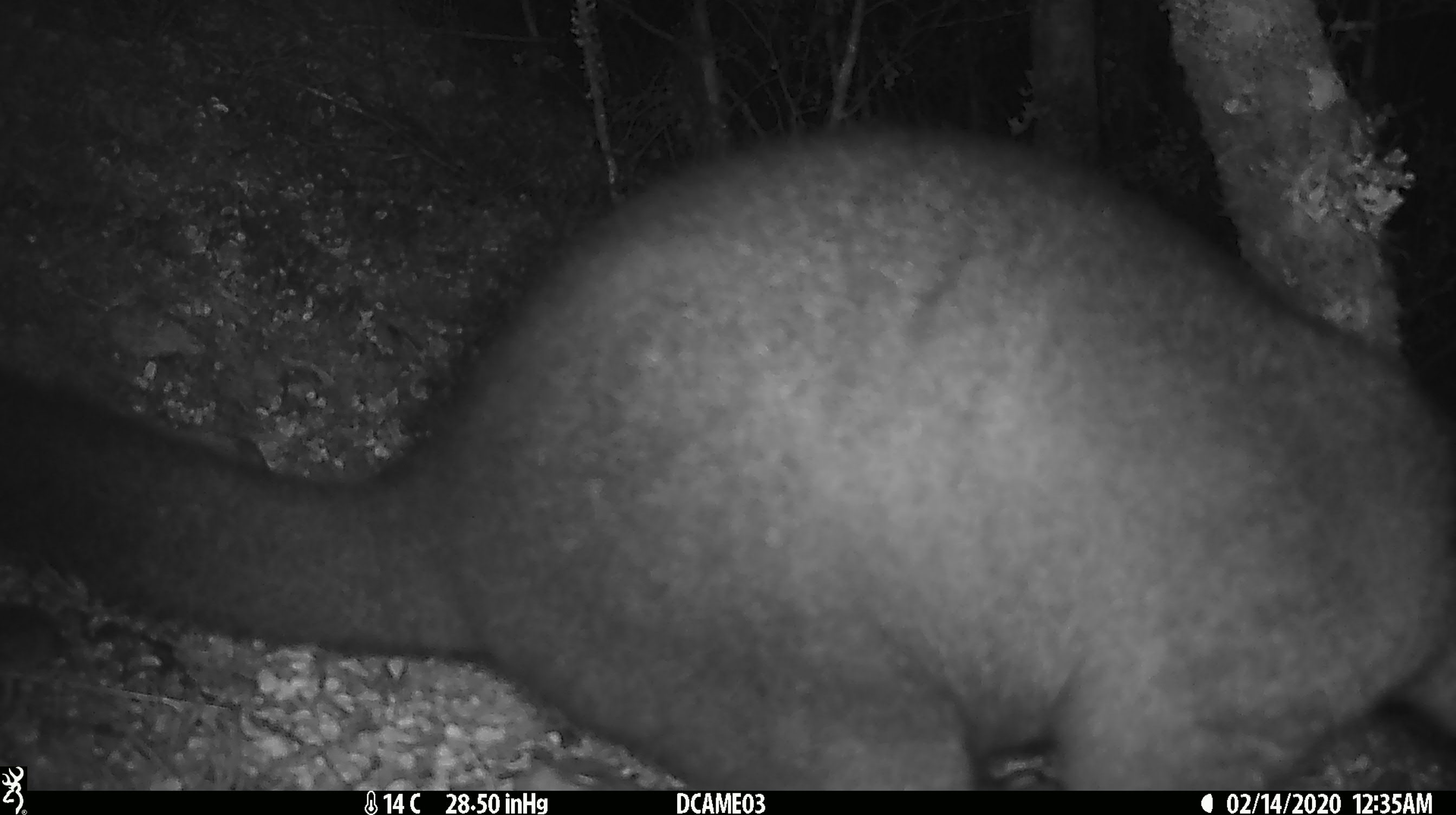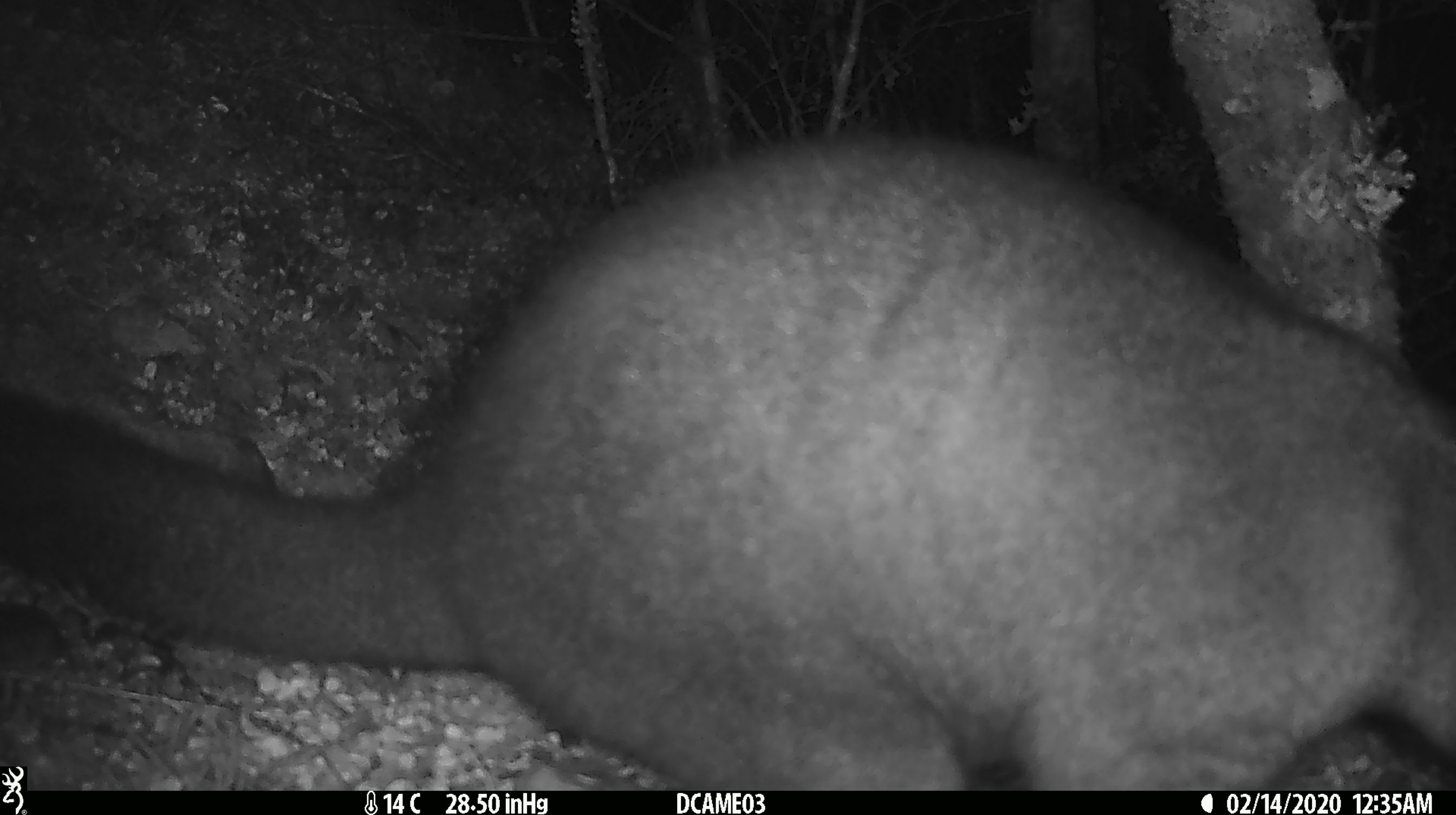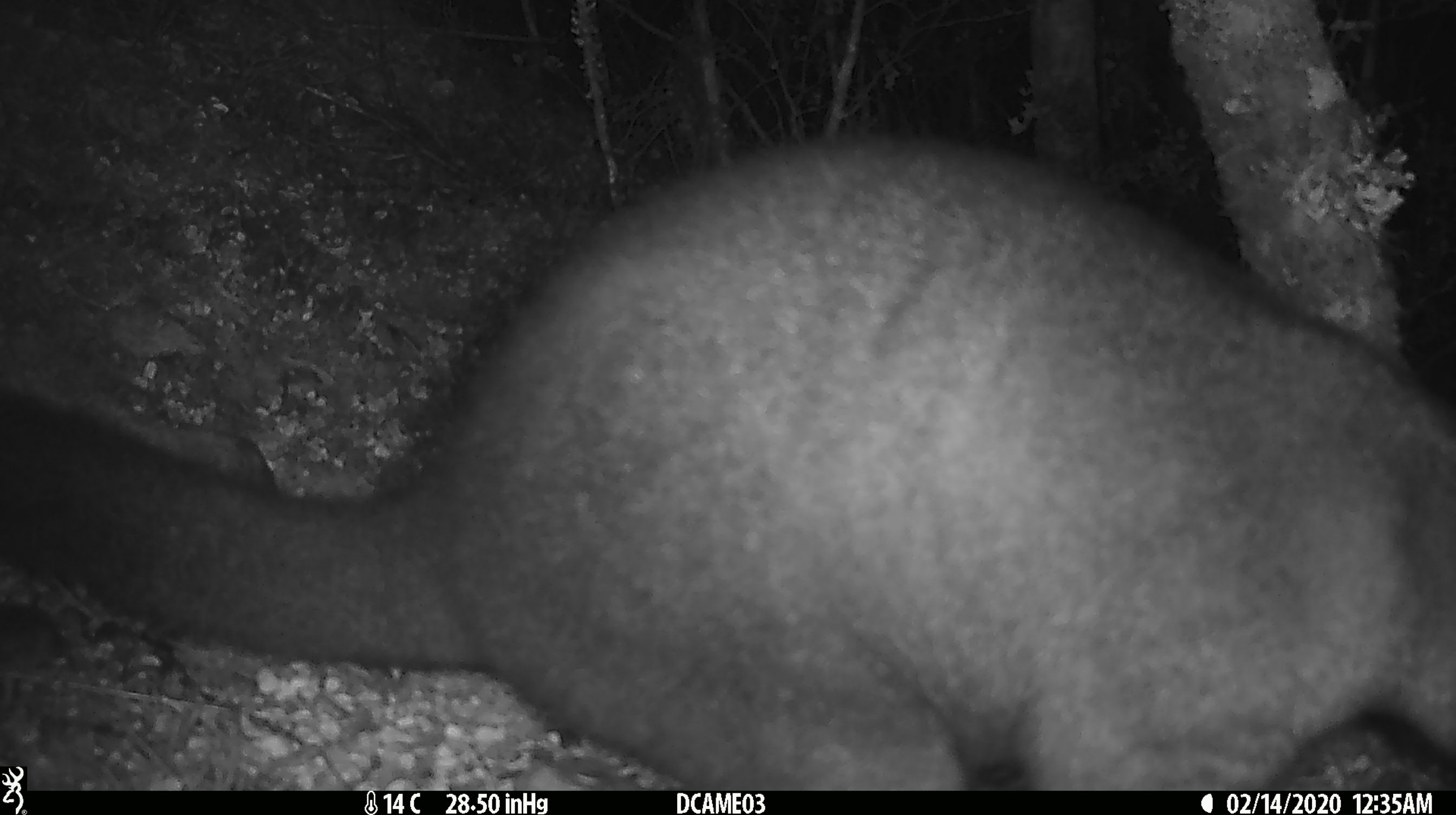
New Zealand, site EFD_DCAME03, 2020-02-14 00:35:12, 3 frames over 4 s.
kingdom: Animalia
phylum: Chordata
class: Mammalia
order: Diprotodontia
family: Phalangeridae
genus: Trichosurus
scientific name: Trichosurus vulpecula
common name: common brushtail possum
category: possum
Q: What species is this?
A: Possum (common brushtail possum) (Trichosurus vulpecula).